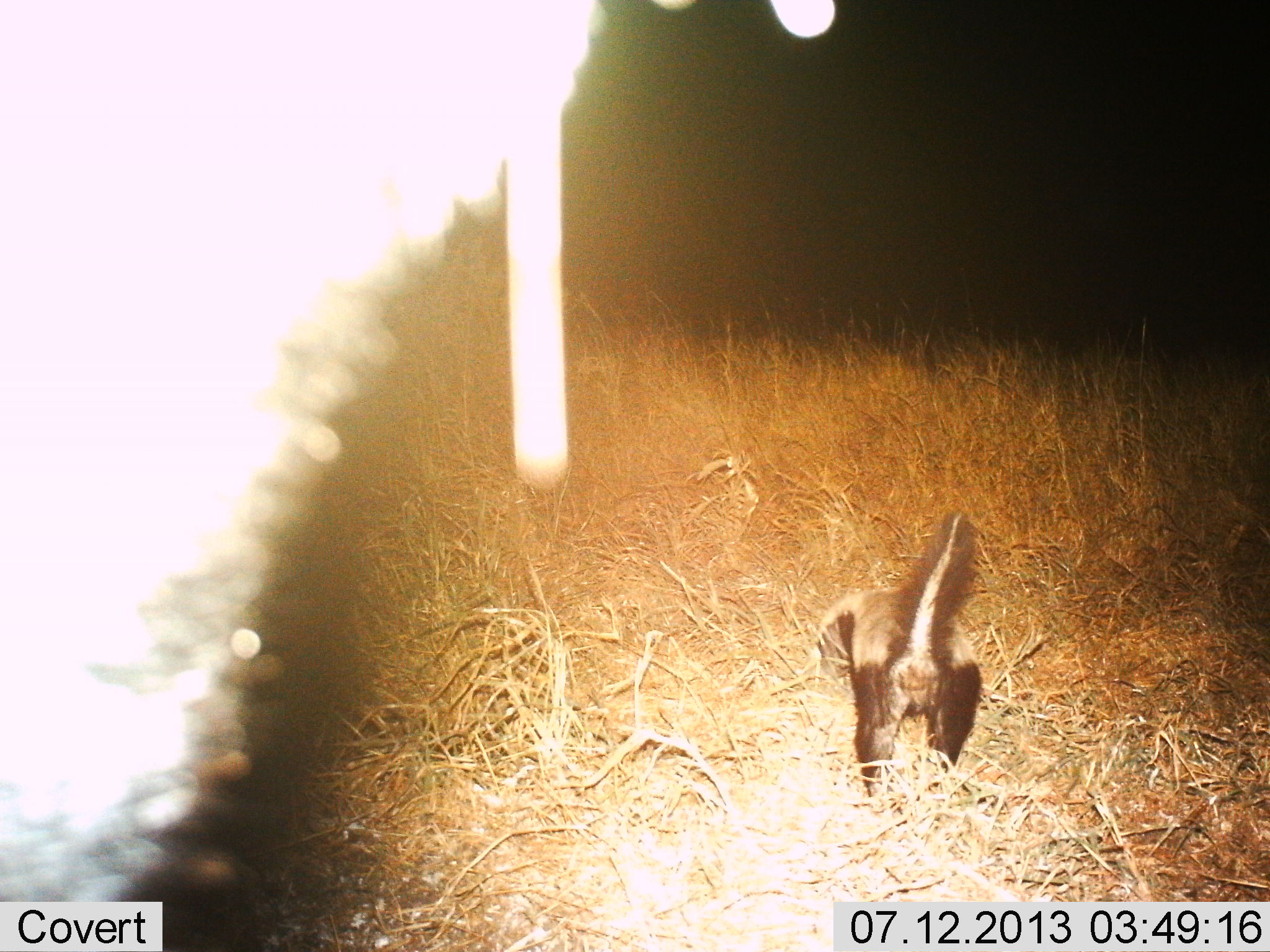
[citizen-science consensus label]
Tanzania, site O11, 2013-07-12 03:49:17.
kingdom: Animalia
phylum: Chordata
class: Mammalia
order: Carnivora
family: Mustelidae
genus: Mellivora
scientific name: Mellivora capensis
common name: honey badger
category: honeybadger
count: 1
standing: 36%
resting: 0%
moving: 64%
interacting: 0%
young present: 0%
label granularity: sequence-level